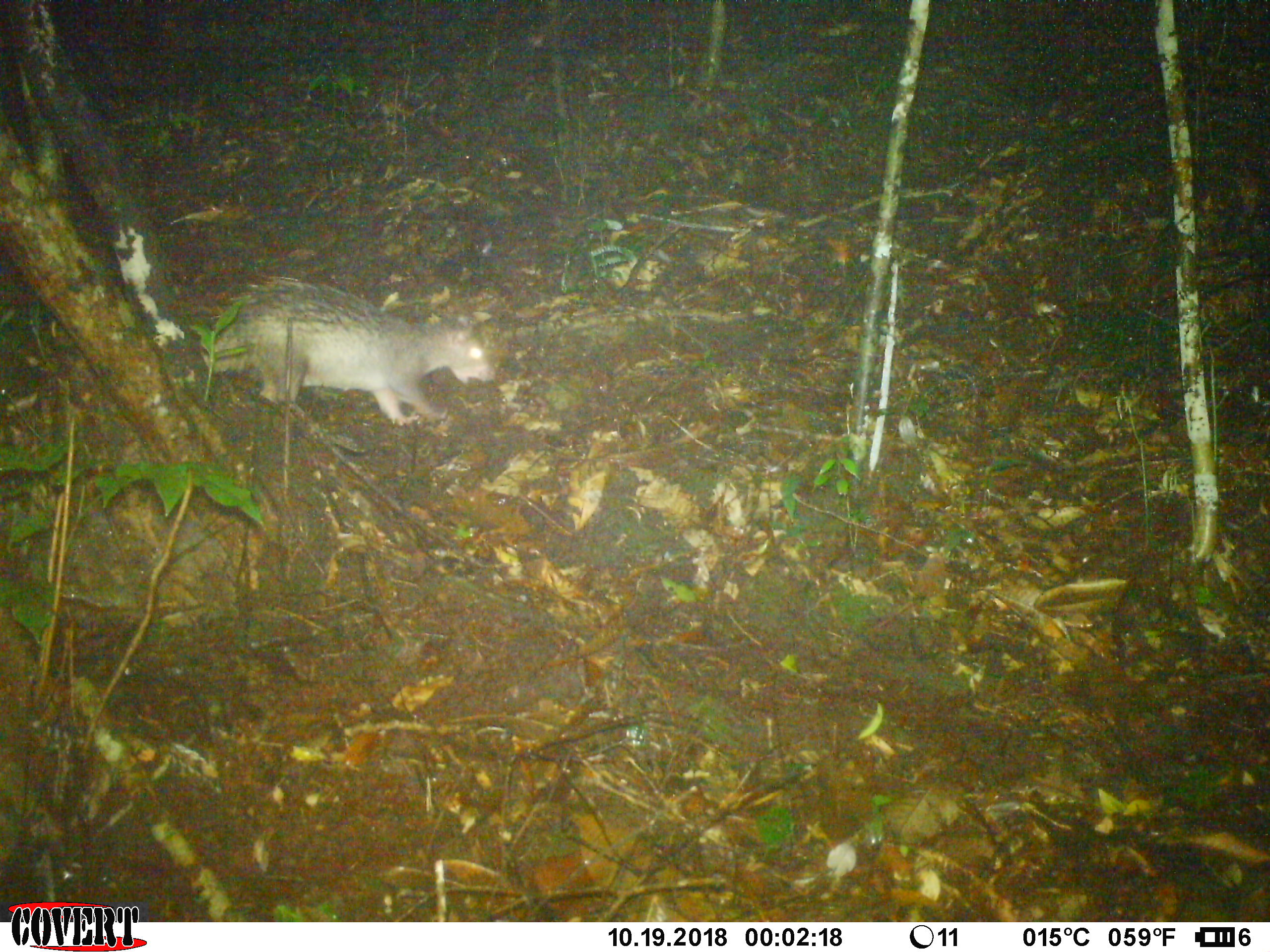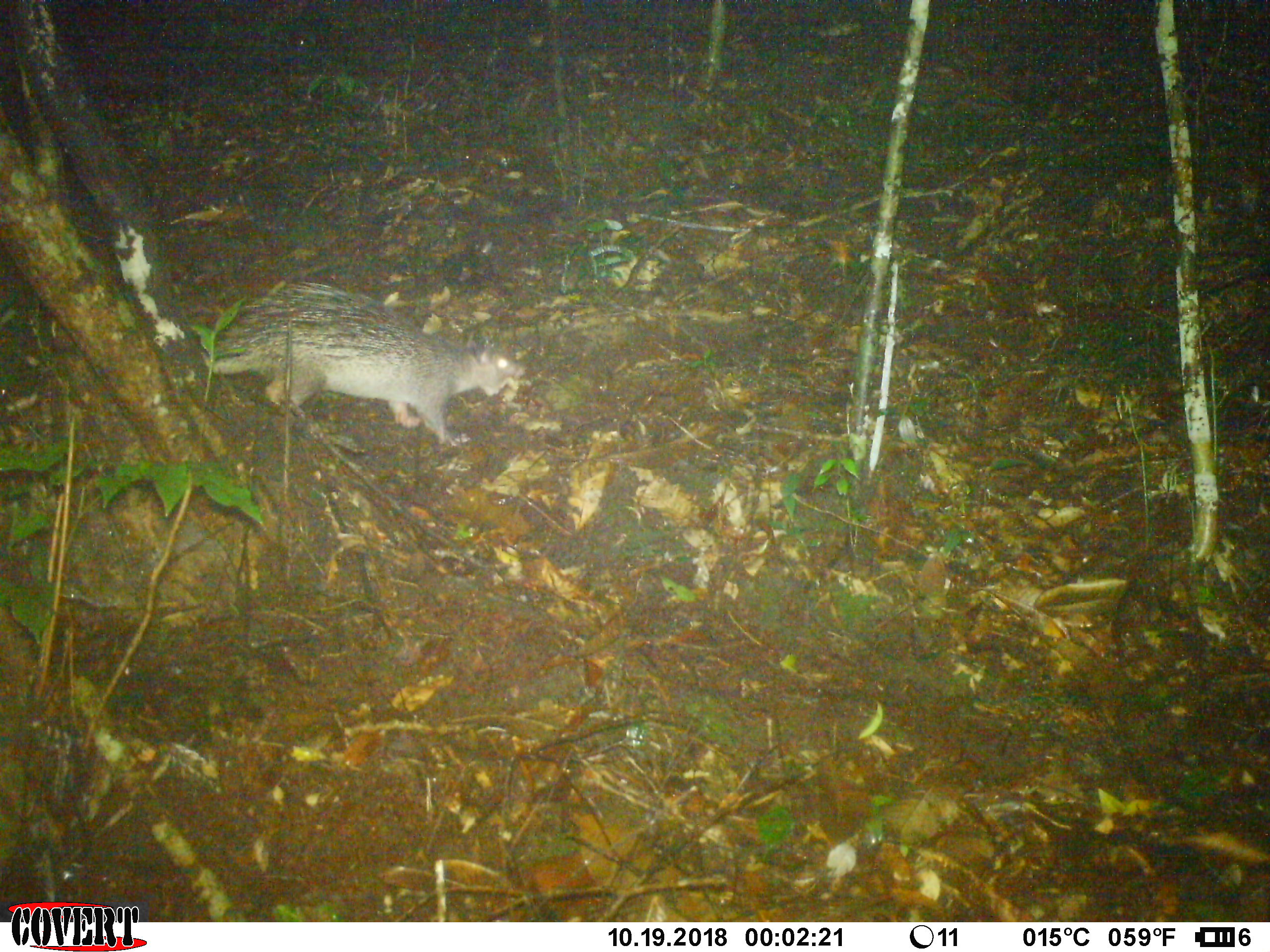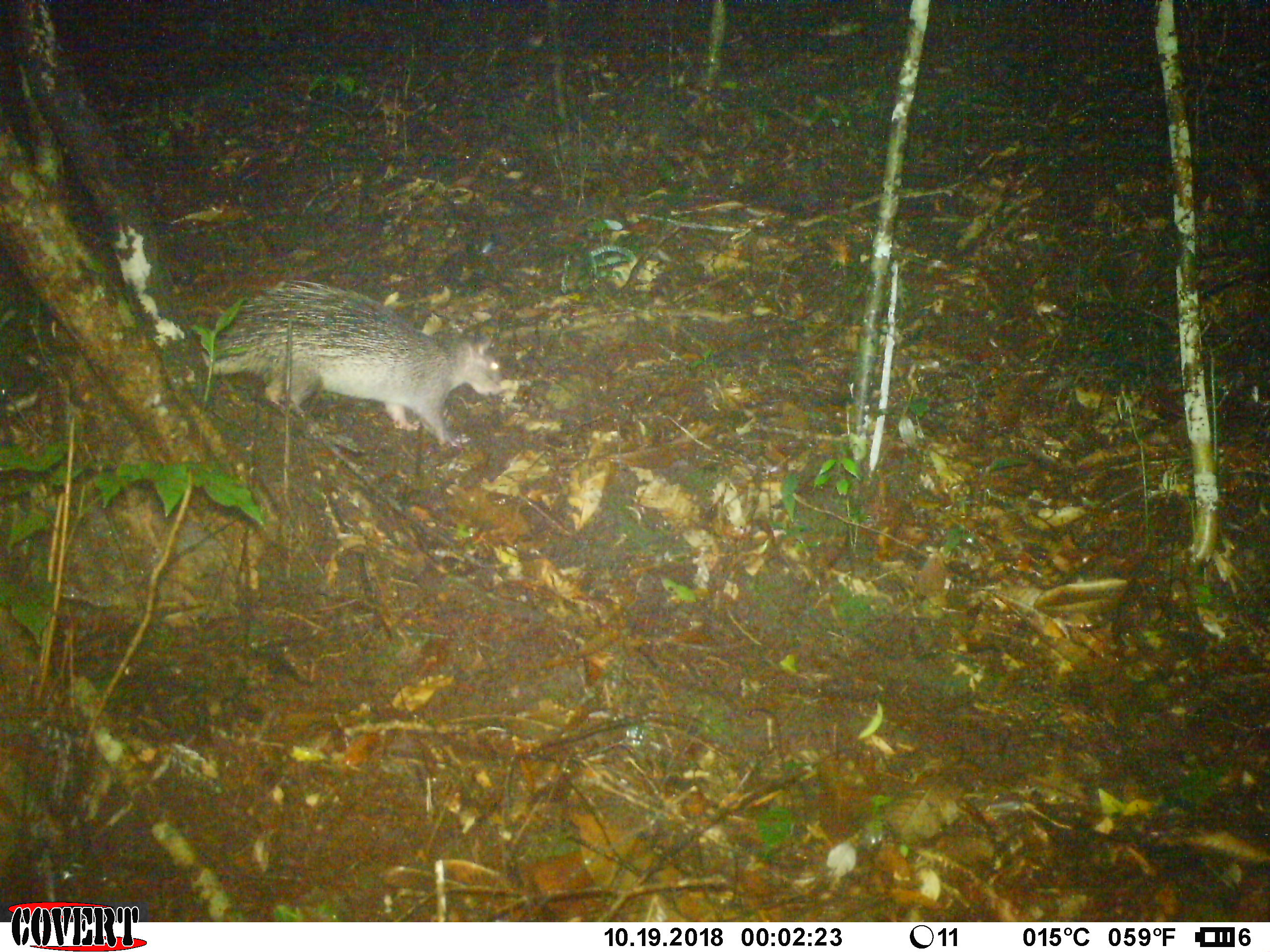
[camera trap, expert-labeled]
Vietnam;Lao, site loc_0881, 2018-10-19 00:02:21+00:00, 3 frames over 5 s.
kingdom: Animalia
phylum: Chordata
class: Mammalia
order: Rodentia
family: Hystricidae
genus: Atherurus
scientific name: Atherurus macrourus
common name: asiatic brush-tailed porcupine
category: asiatic brush tailed porcupine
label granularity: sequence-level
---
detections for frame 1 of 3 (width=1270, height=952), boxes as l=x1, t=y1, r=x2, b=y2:
asiatic brush tailed porcupine: l=198, t=275, r=496, b=426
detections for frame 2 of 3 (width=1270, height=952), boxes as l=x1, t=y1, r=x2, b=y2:
asiatic brush tailed porcupine: l=201, t=281, r=527, b=446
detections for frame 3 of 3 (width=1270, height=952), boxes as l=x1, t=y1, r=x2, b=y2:
asiatic brush tailed porcupine: l=201, t=279, r=503, b=446